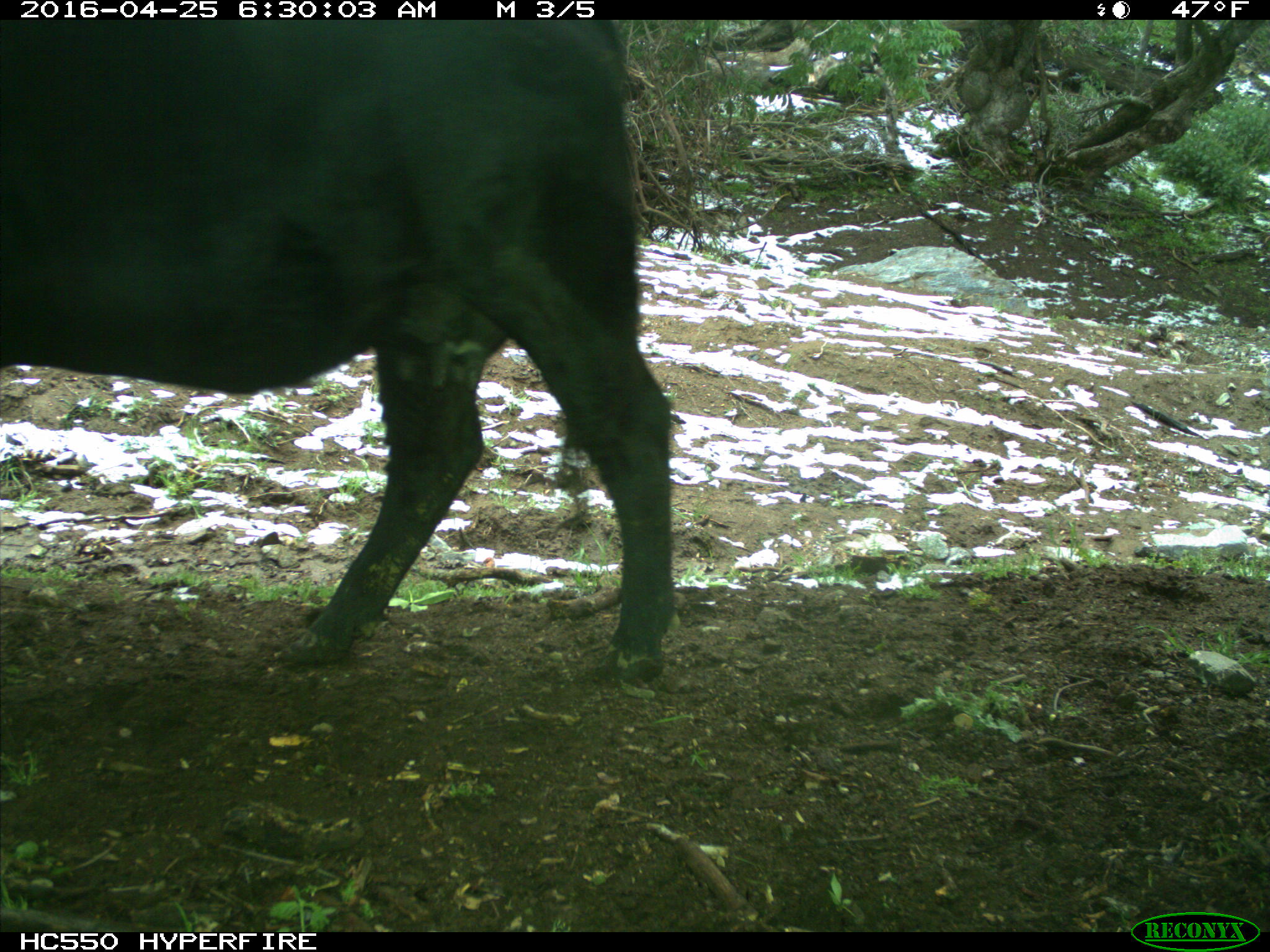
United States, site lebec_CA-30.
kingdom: Animalia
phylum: Chordata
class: Mammalia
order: Artiodactyla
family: Bovidae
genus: Bos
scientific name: Bos taurus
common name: domestic cow